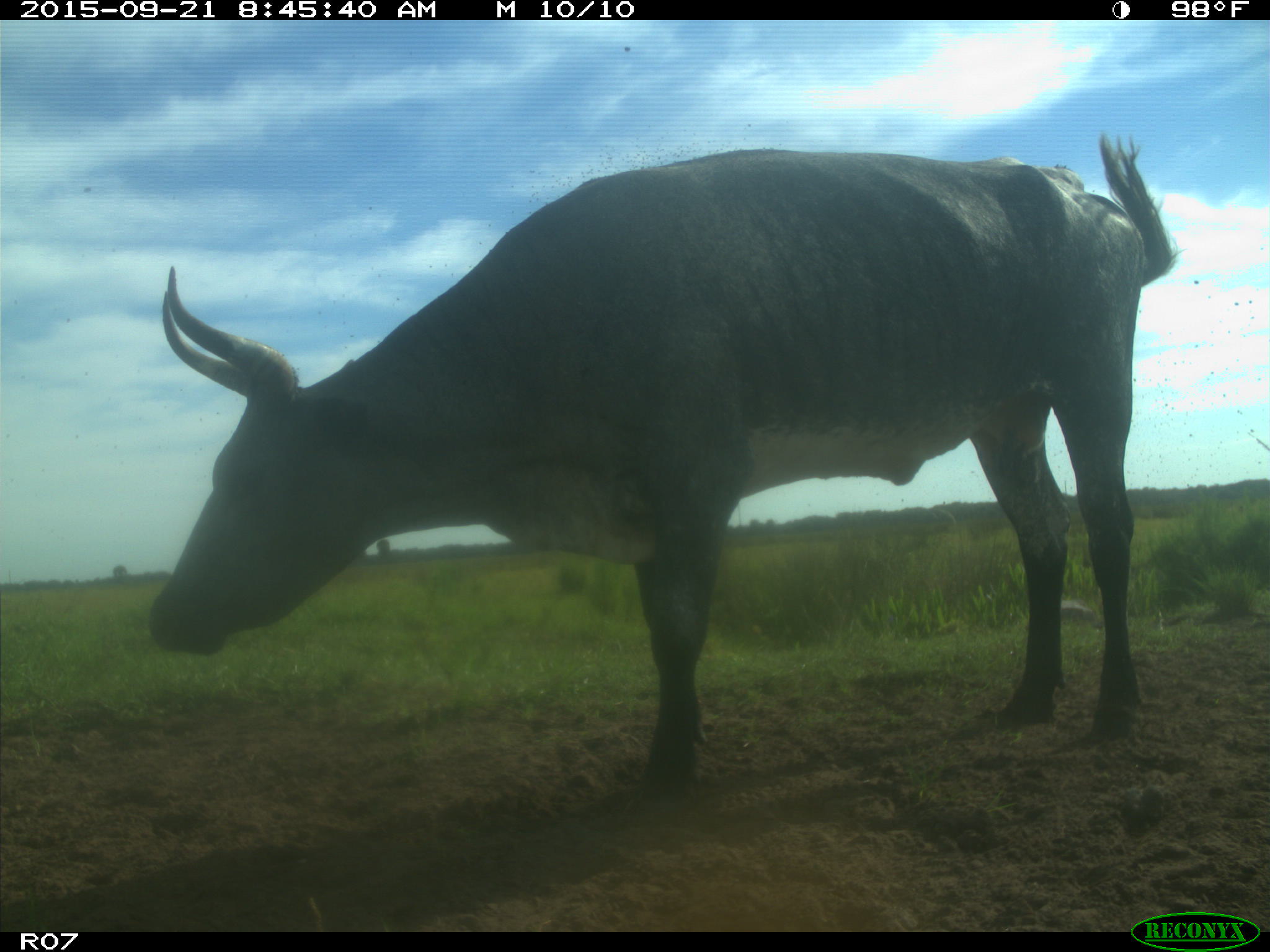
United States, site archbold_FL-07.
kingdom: Animalia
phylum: Chordata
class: Mammalia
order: Artiodactyla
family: Bovidae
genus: Bos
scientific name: Bos taurus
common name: domestic cow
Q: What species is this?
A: Bos taurus (domestic cow).